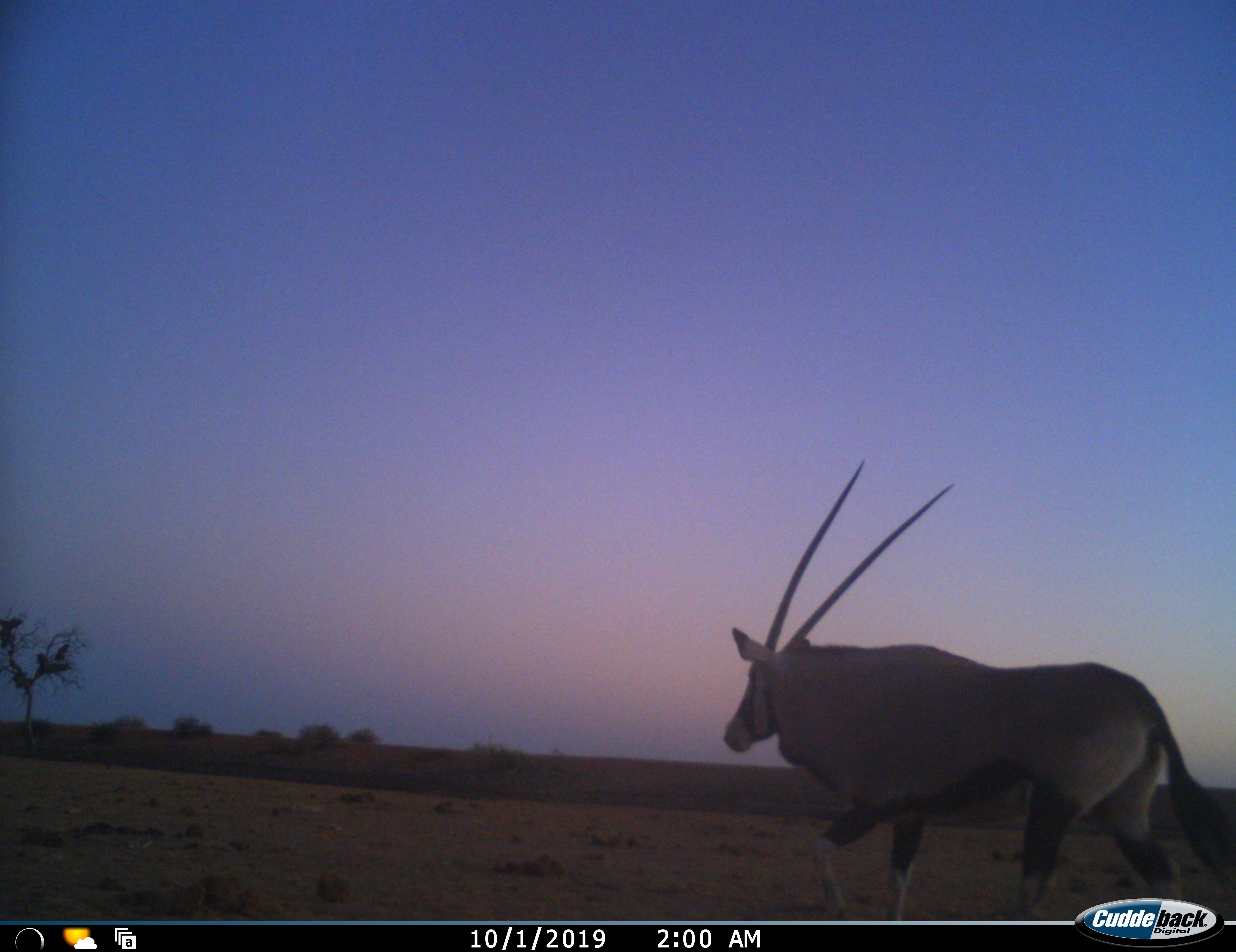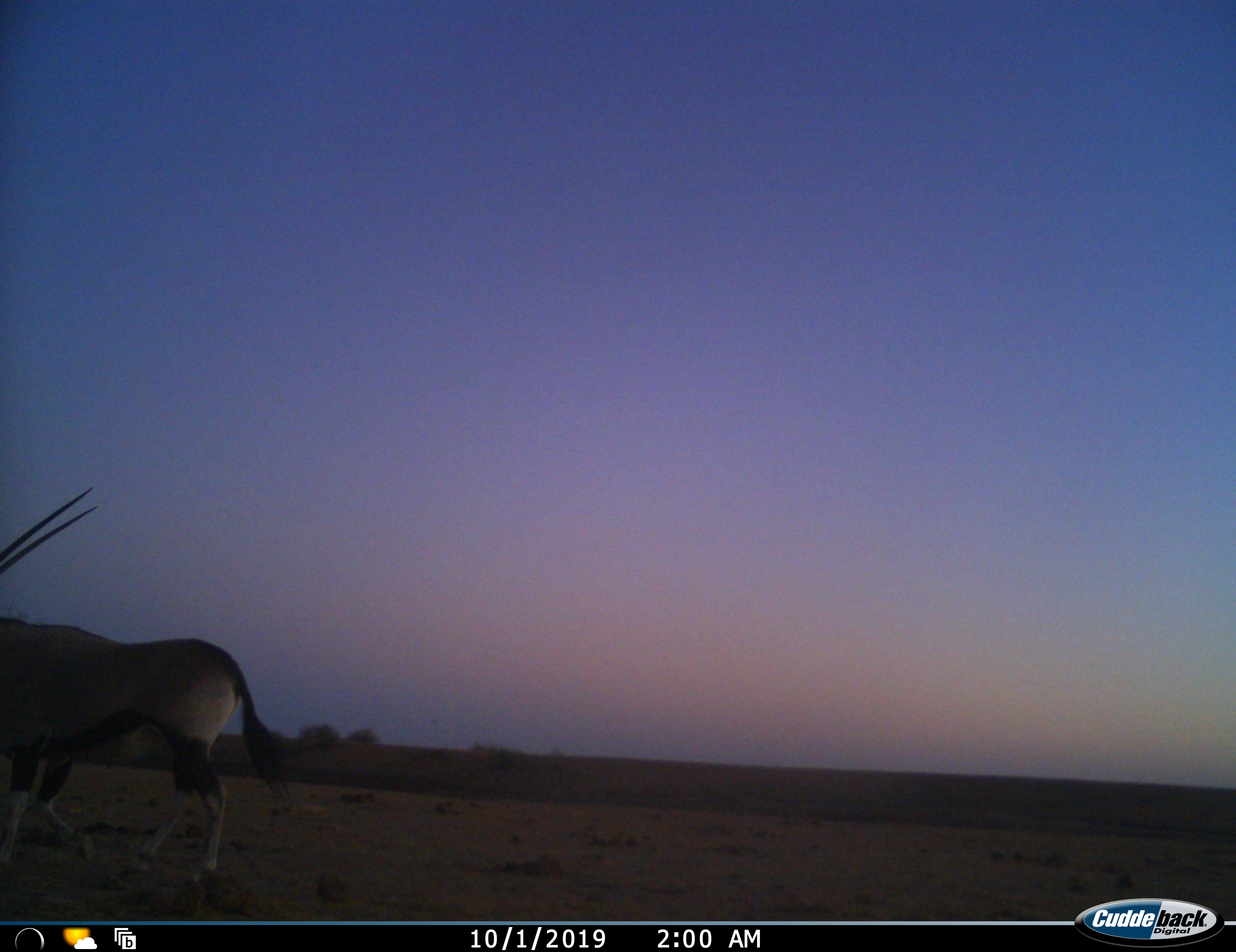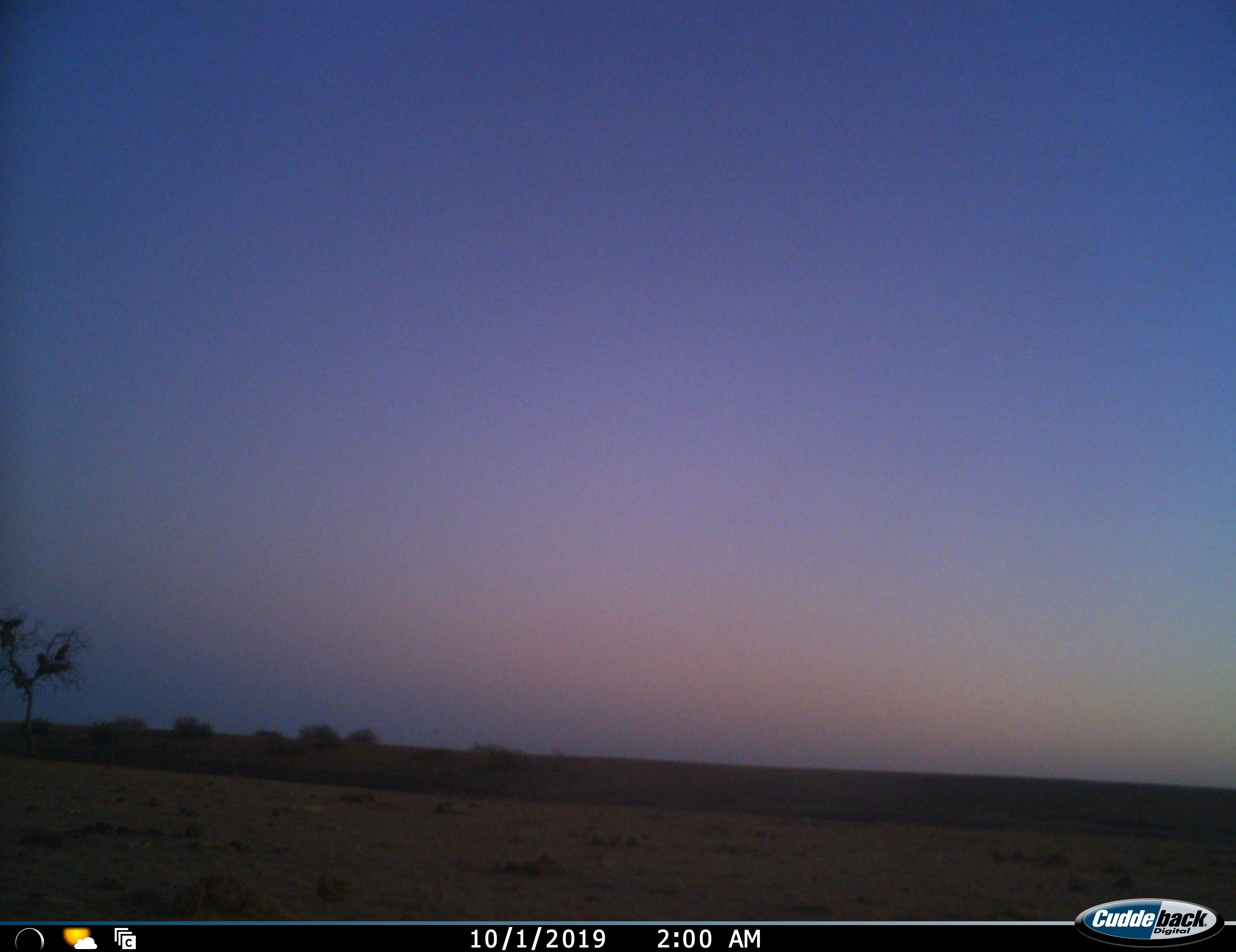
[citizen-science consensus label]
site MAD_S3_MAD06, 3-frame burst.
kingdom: Animalia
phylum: Chordata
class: Mammalia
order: Artiodactyla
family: Bovidae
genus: Oryx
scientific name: Oryx gazella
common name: gemsbok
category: oryx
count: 1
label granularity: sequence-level